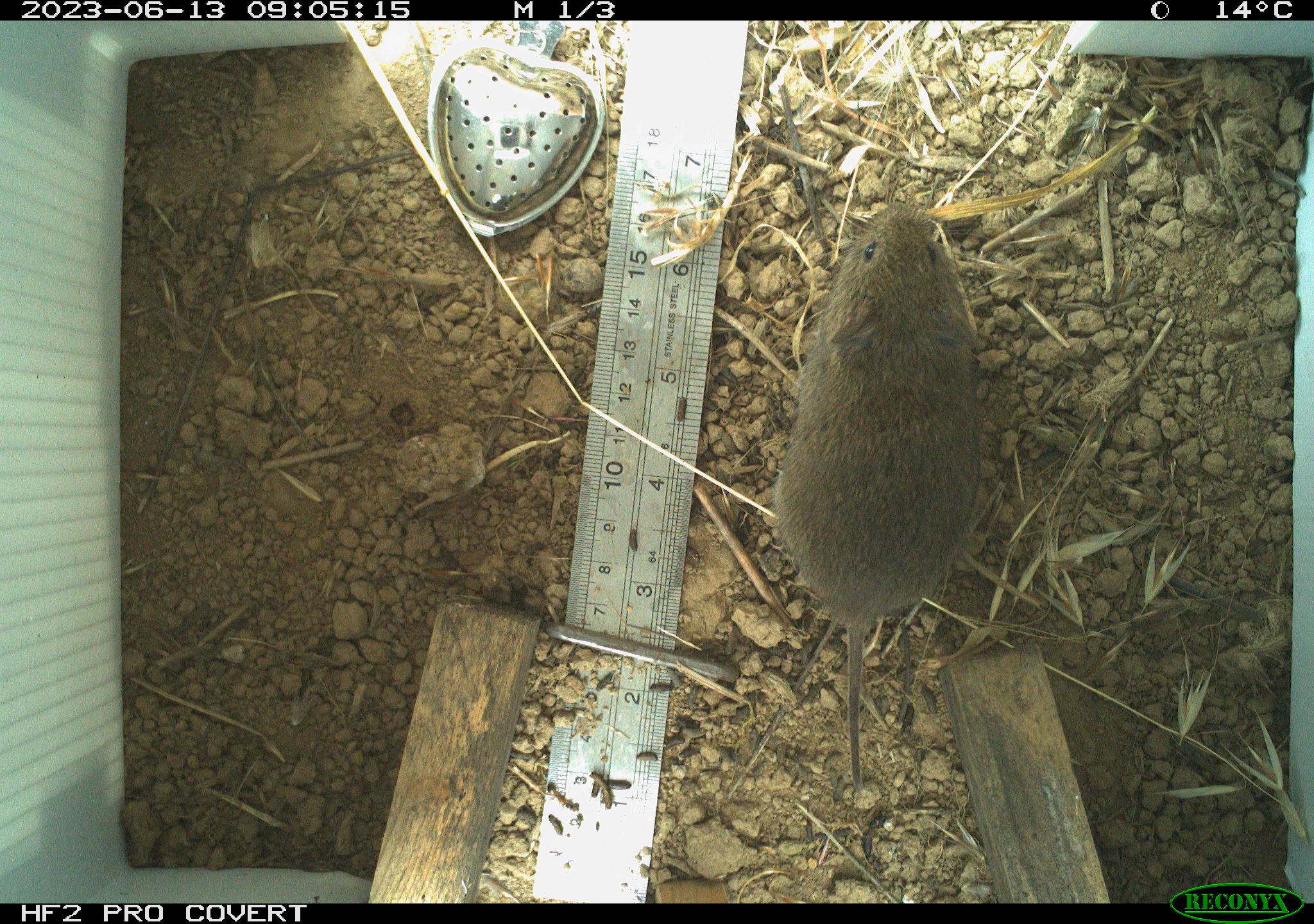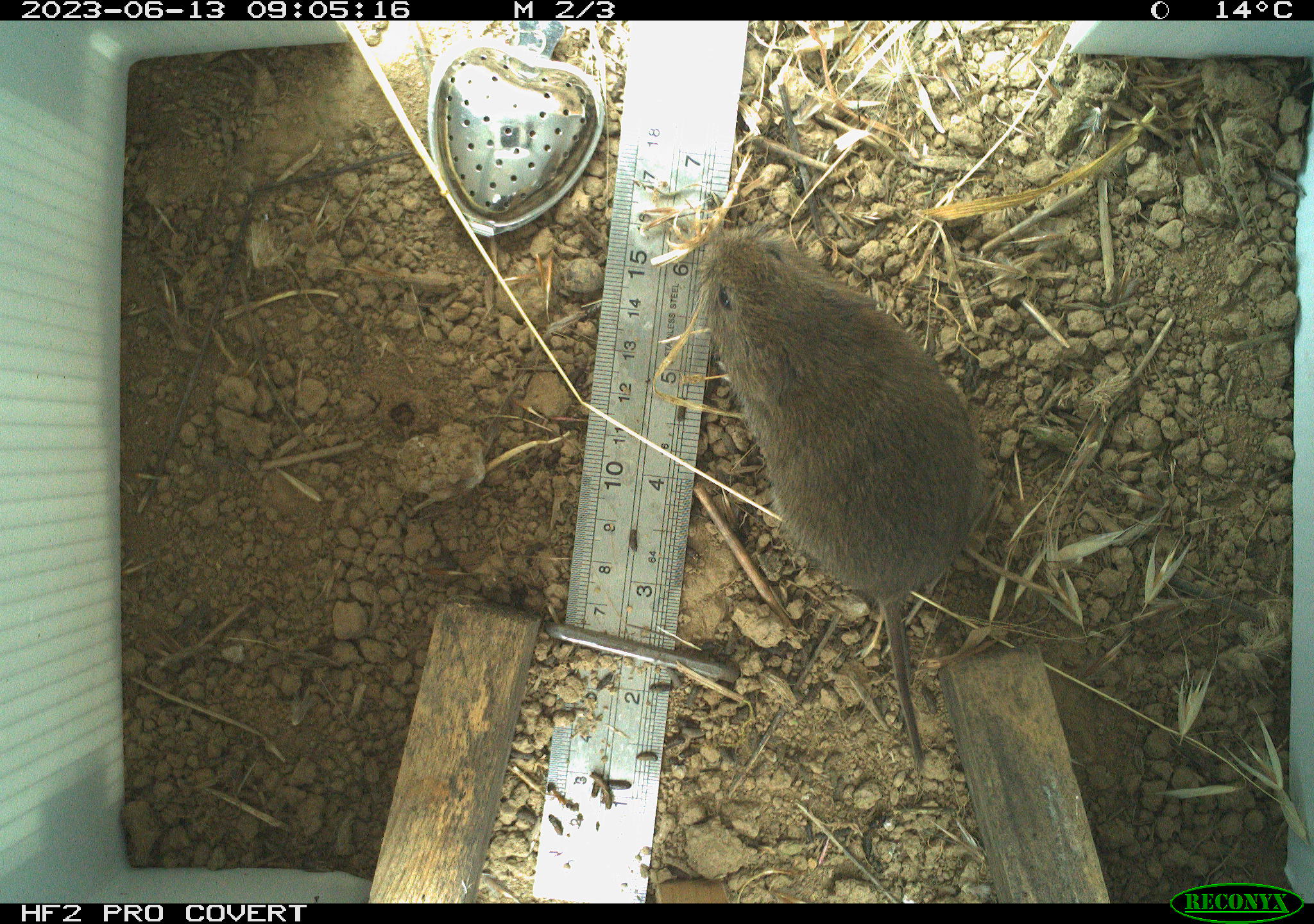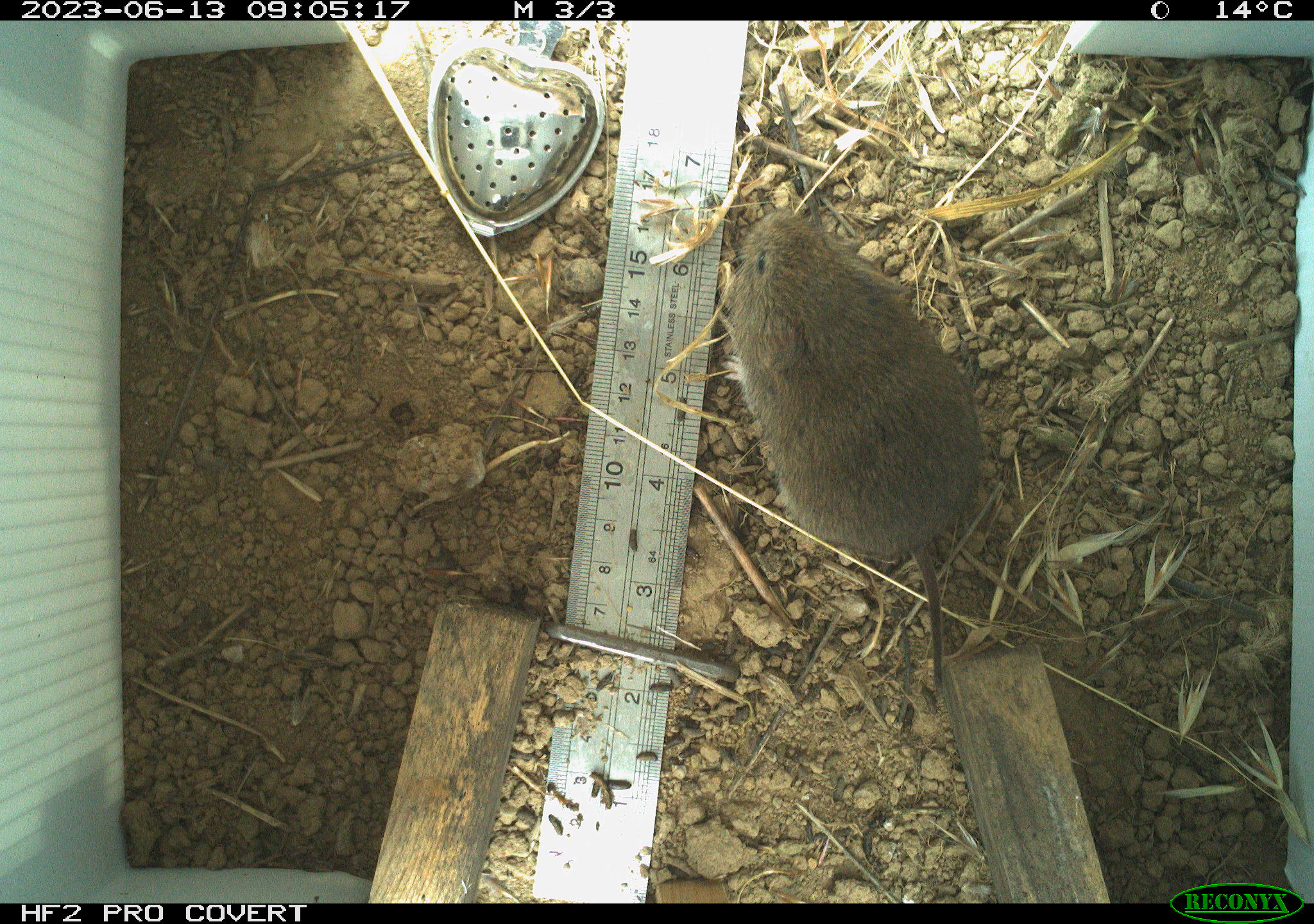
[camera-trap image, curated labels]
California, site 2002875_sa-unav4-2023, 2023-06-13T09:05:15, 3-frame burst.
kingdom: Animalia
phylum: Chordata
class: Mammalia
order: Rodentia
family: Cricetidae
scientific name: Arvicolinae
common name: voles, lemmings, and muskrats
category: arvicolinae subfamily